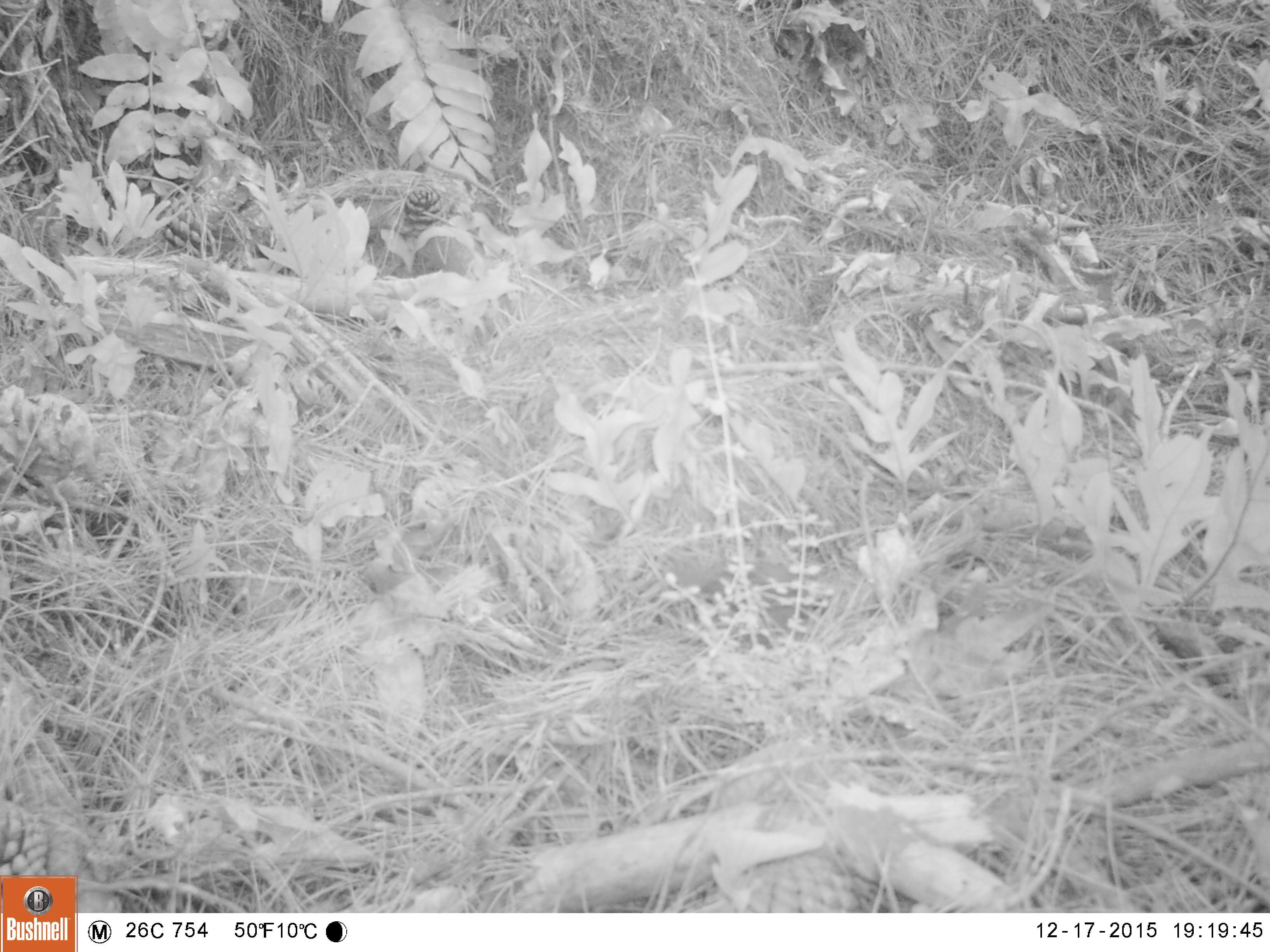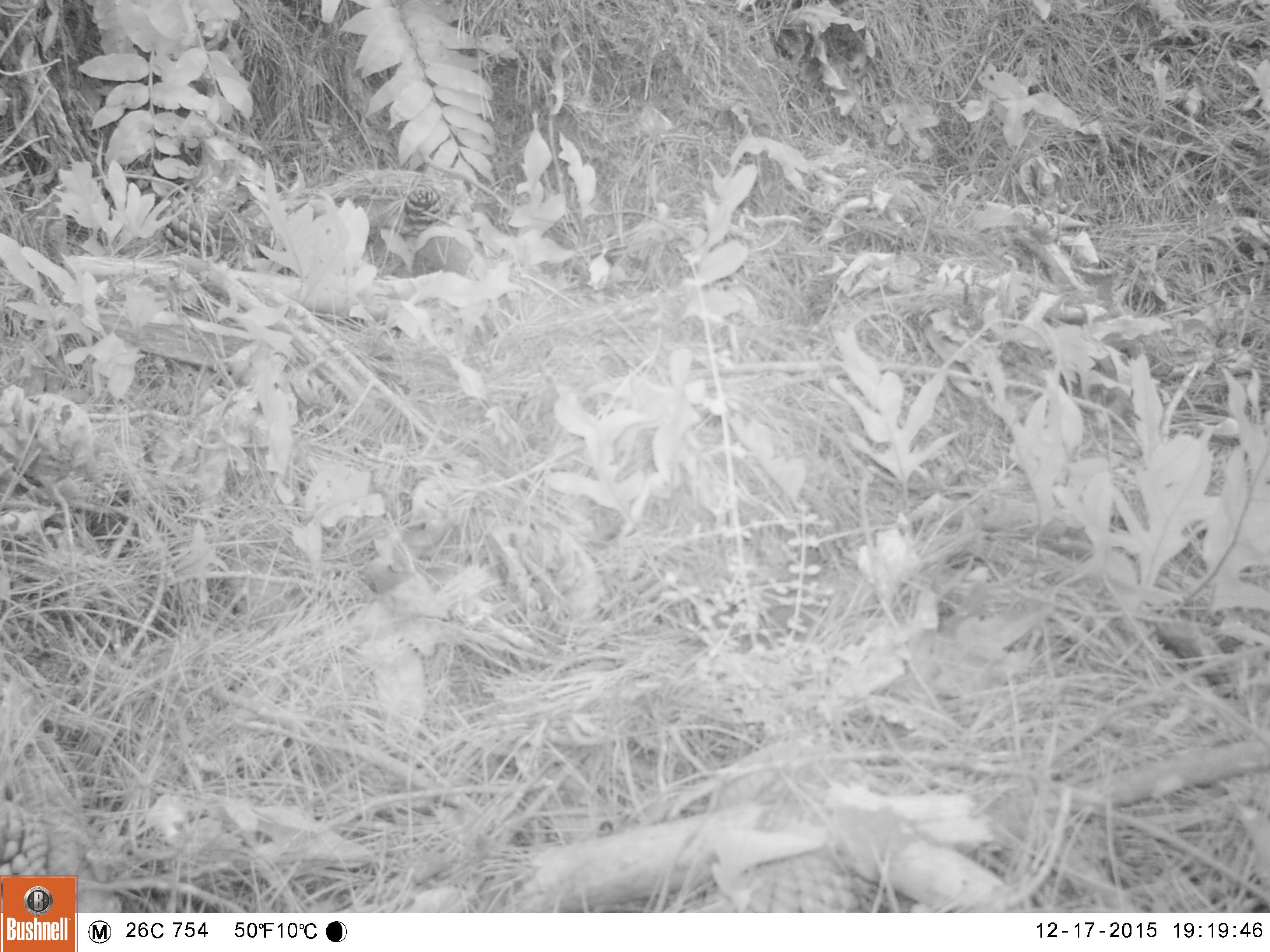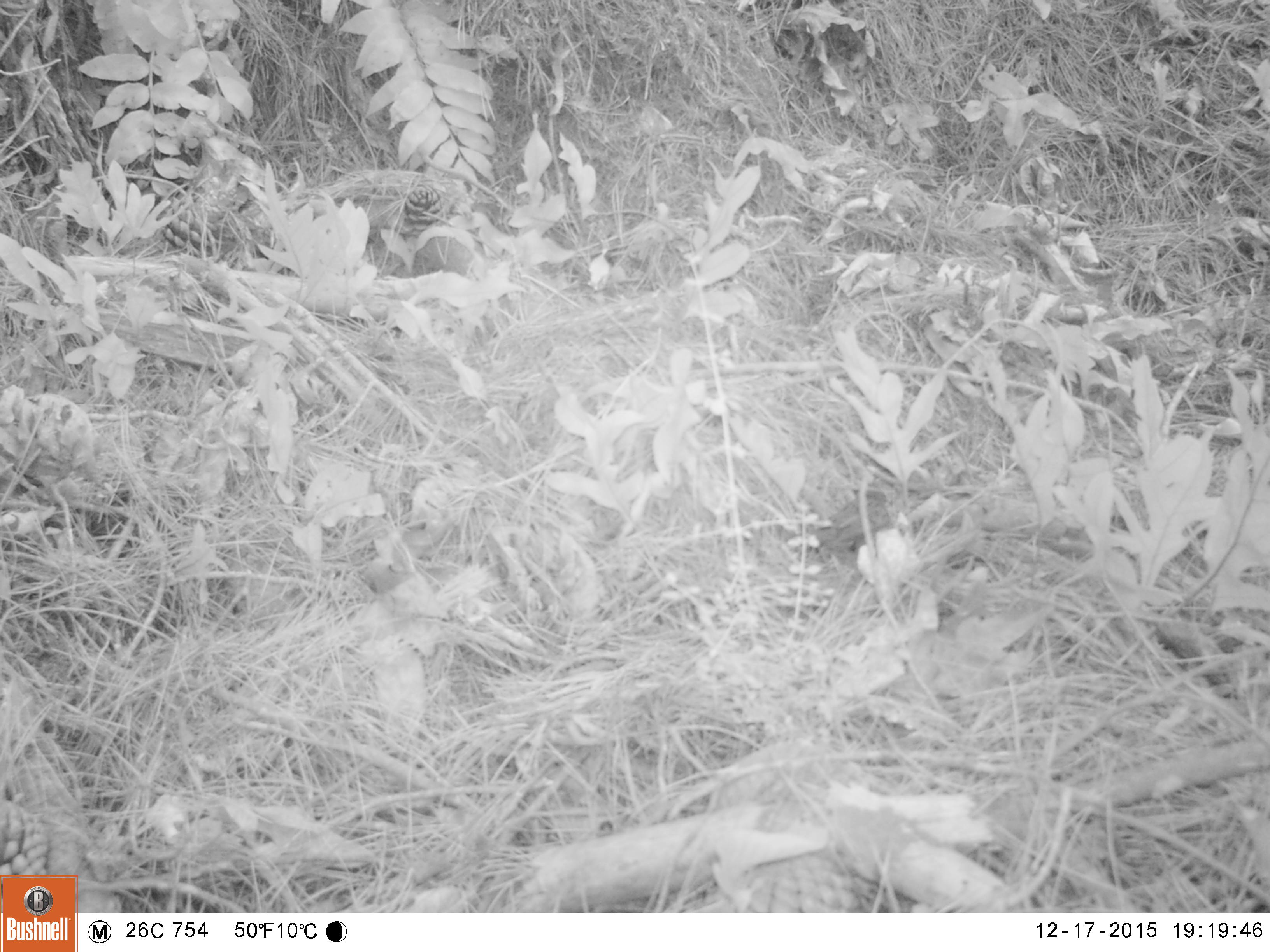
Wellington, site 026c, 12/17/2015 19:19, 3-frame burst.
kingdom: Animalia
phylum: Chordata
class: Aves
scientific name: Aves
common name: bird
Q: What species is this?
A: Bird (Aves).